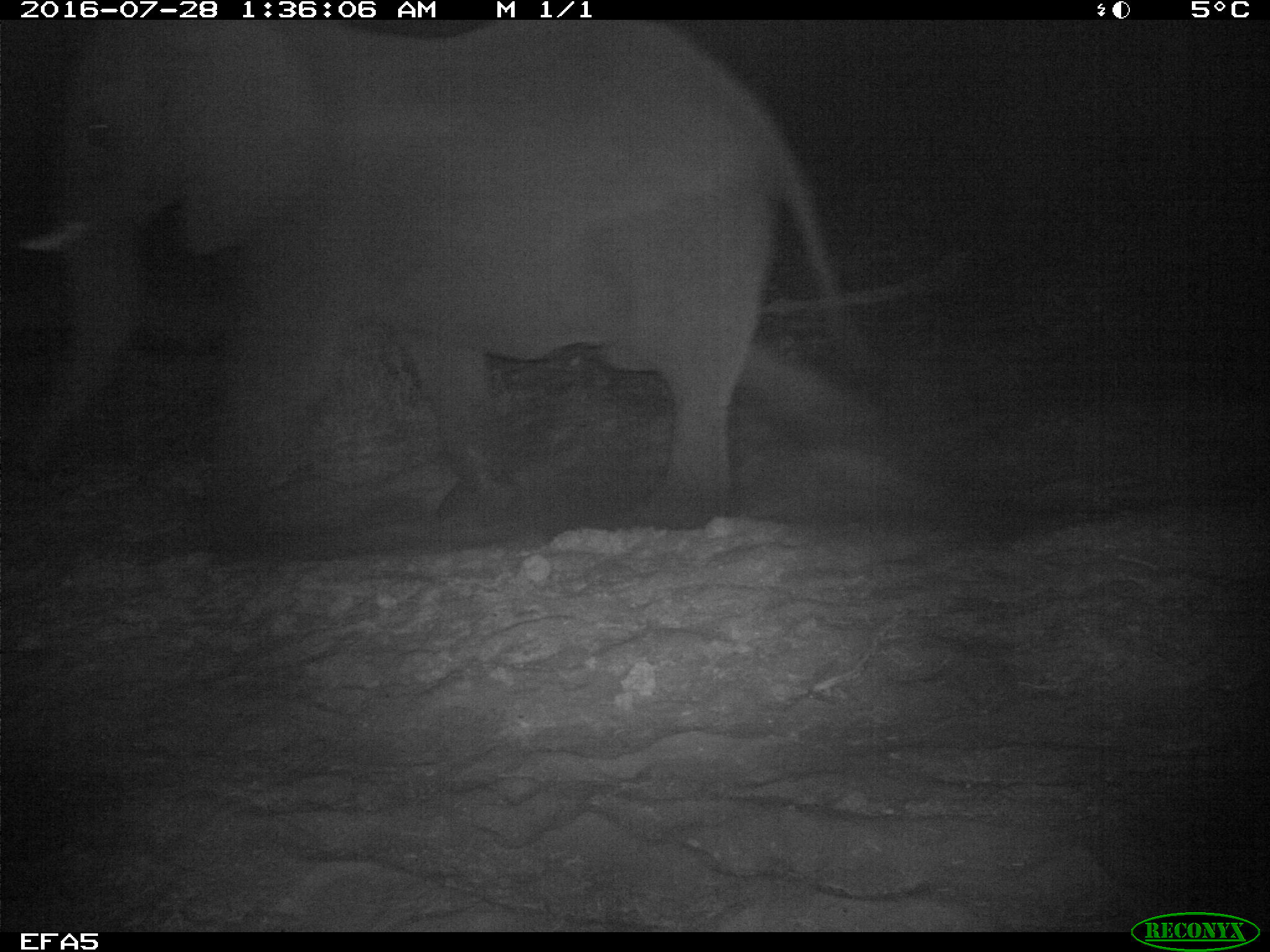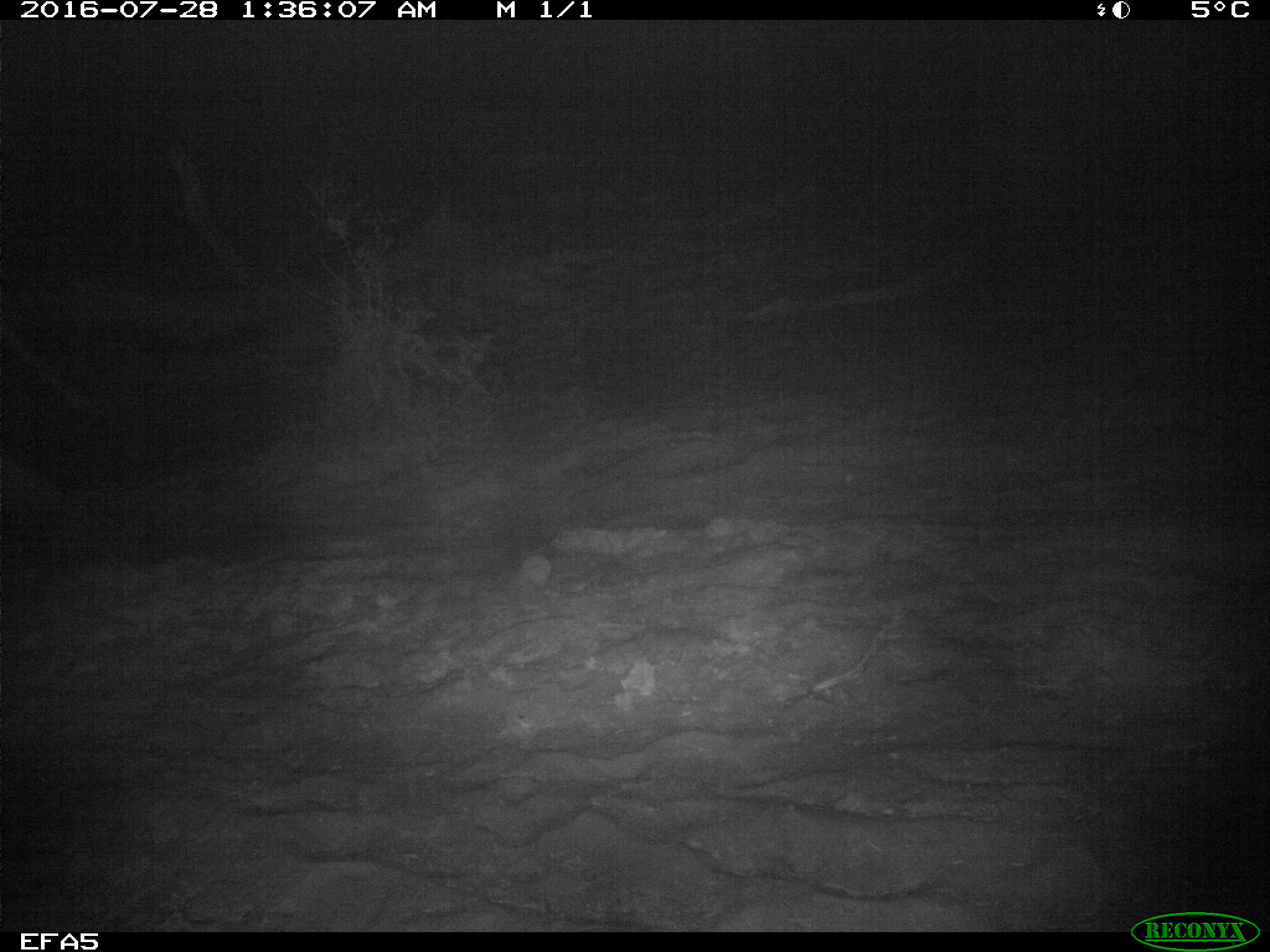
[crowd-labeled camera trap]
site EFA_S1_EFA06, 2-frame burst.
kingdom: Animalia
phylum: Chordata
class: Mammalia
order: Proboscidea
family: Elephantidae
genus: Loxodonta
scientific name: Loxodonta africana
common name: african bush elephant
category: elephant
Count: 1.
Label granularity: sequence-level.